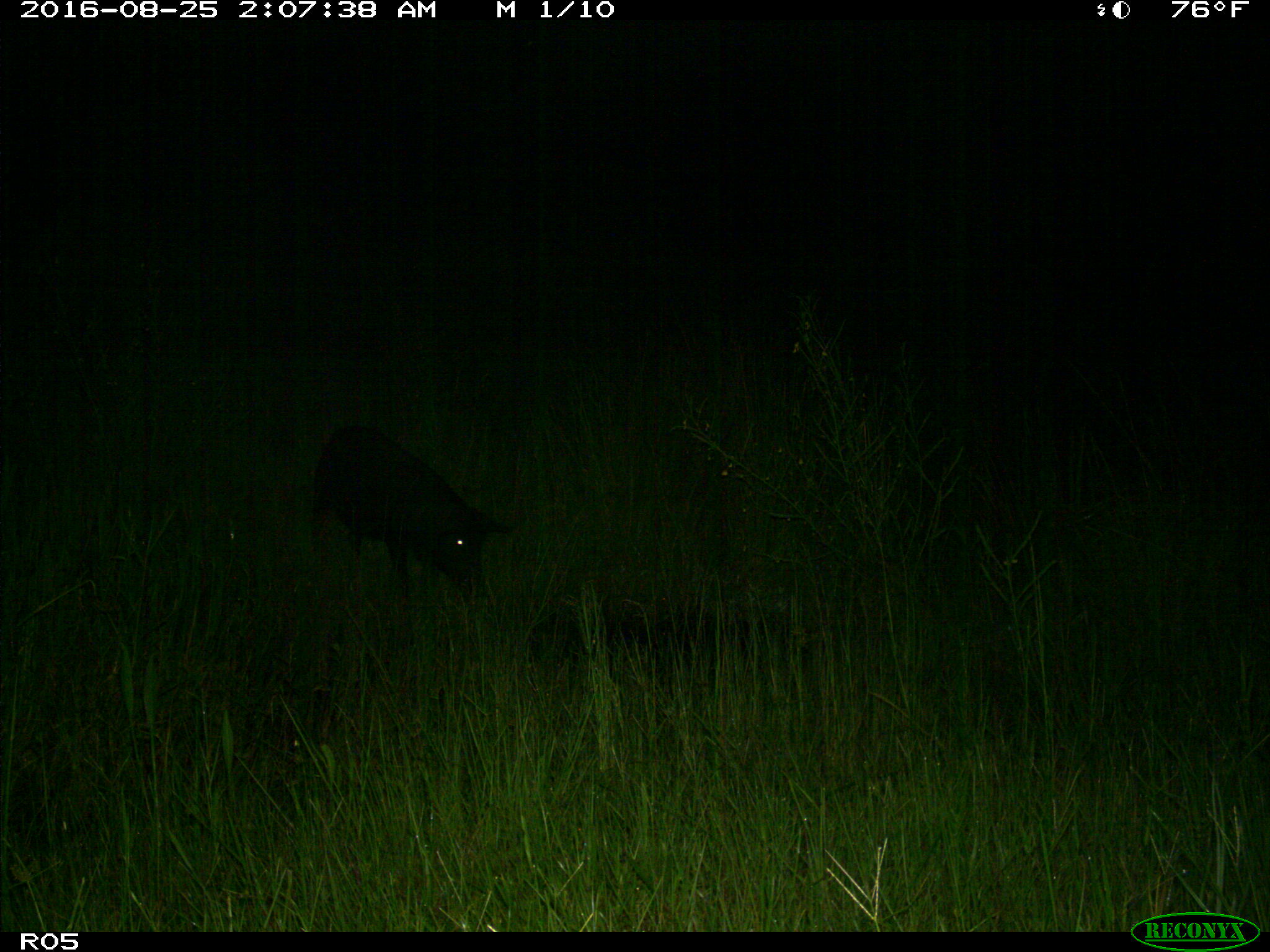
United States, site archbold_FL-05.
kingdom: Animalia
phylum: Chordata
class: Mammalia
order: Artiodactyla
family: Suidae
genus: Sus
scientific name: Sus scrofa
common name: wild boar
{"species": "Sus scrofa (wild boar)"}